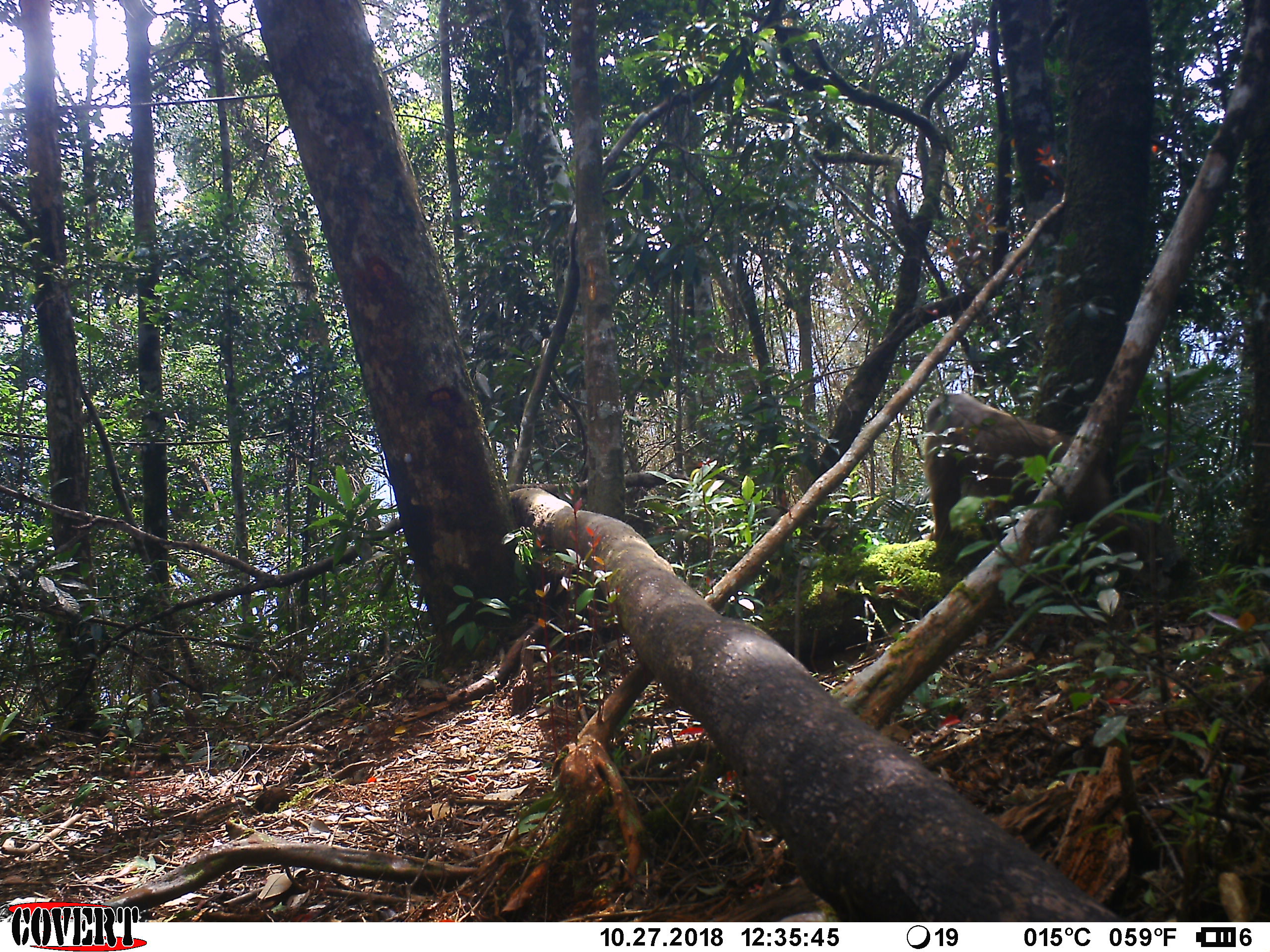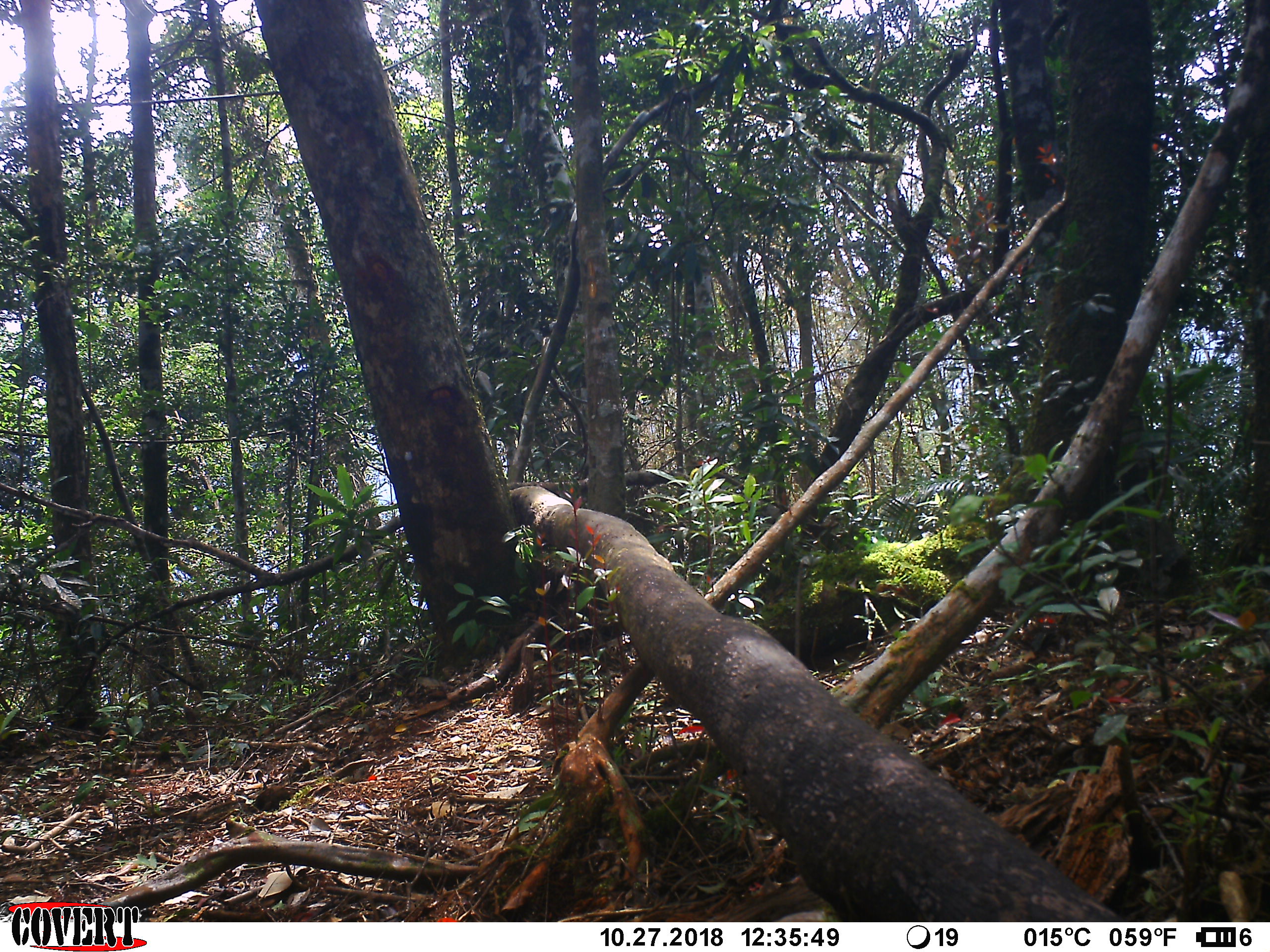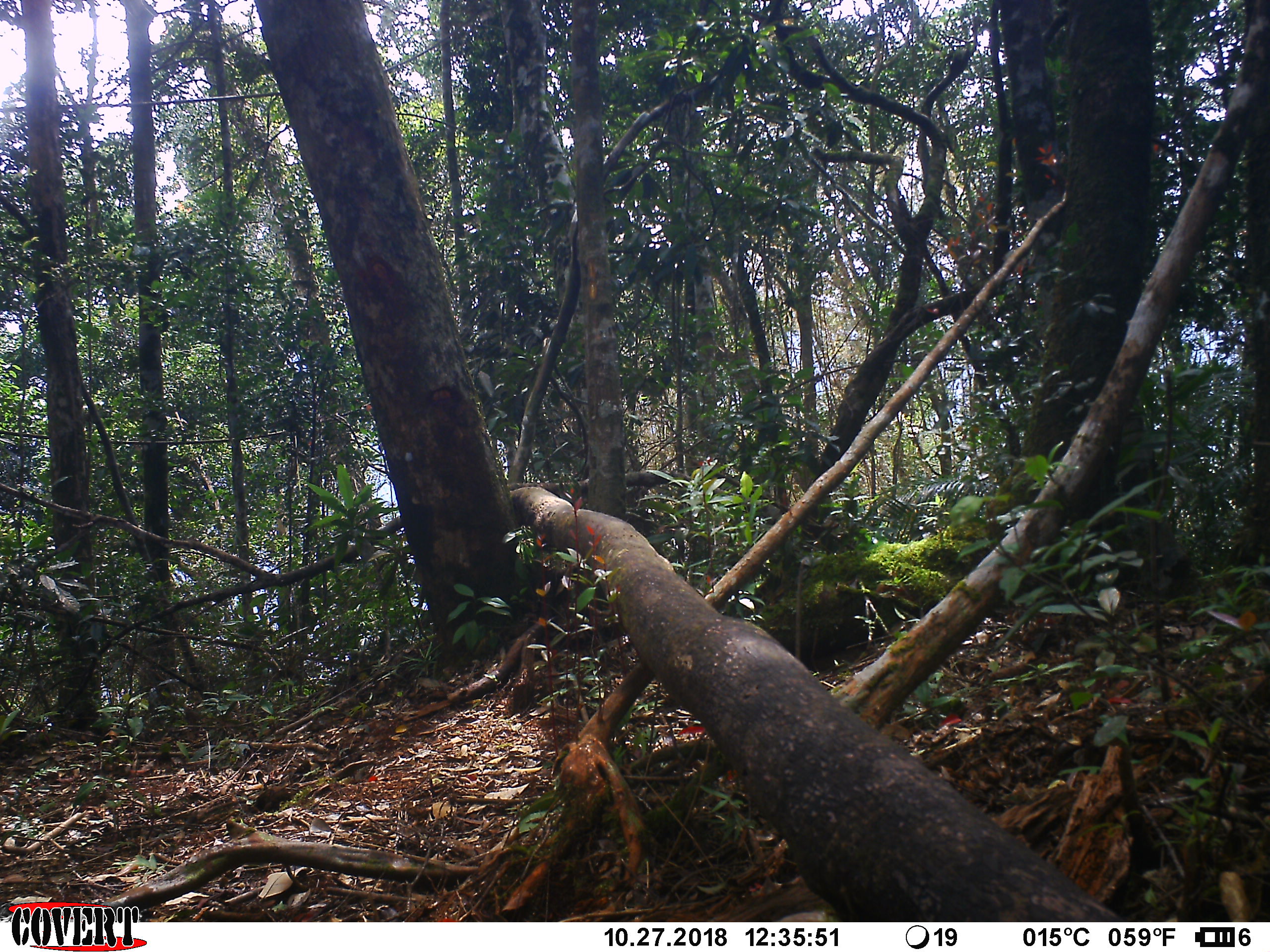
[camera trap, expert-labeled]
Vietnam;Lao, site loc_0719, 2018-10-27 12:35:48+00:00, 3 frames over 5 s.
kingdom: Animalia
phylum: Chordata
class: Mammalia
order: Primates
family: Cercopithecidae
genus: Macaca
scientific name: Macaca arctoides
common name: stump-tailed macaque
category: stump tailed macaque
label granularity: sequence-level